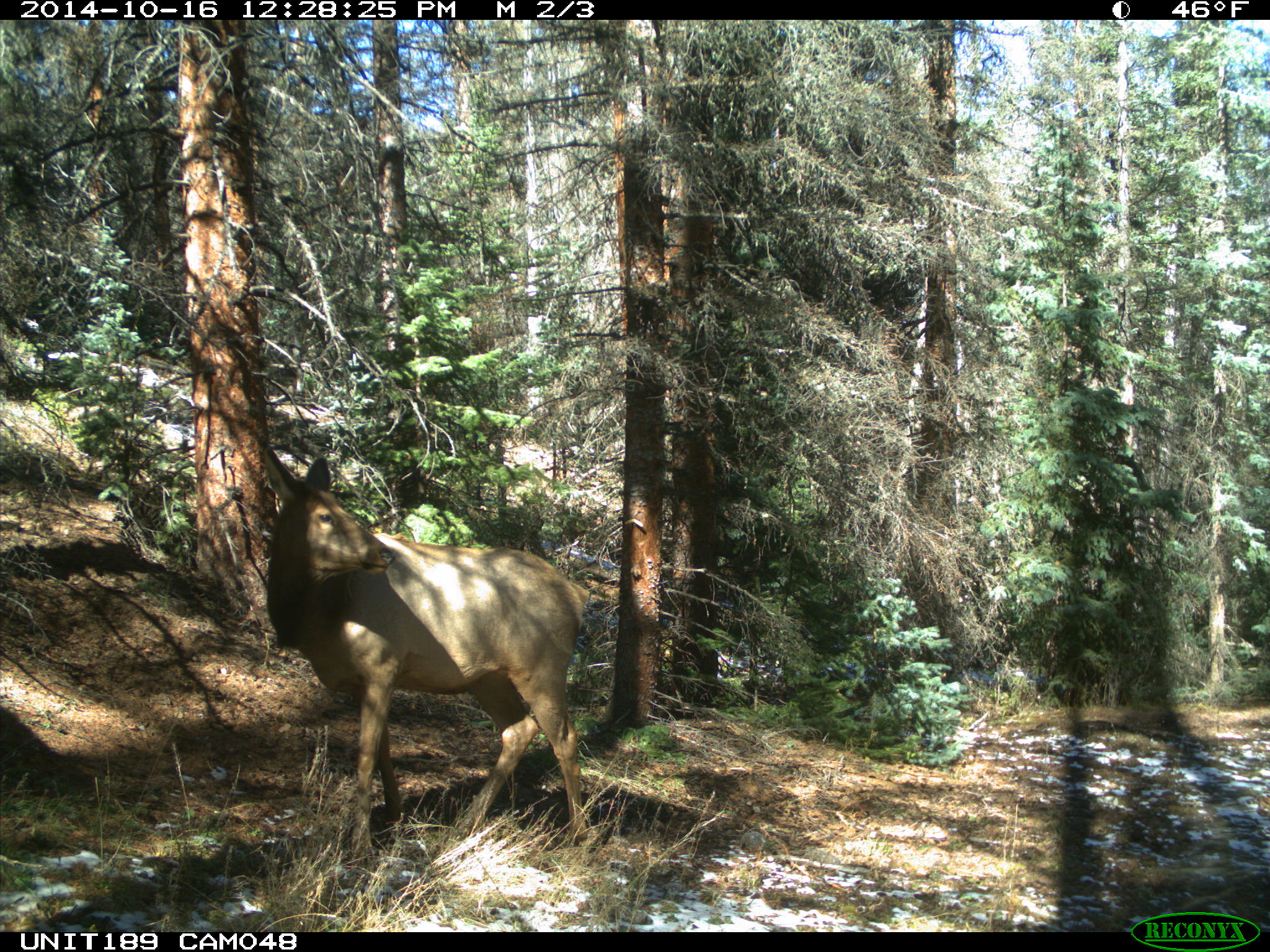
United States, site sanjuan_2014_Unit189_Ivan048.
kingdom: Animalia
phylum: Chordata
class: Mammalia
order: Artiodactyla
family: Cervidae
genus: Cervus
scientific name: Cervus elaphus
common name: red deer